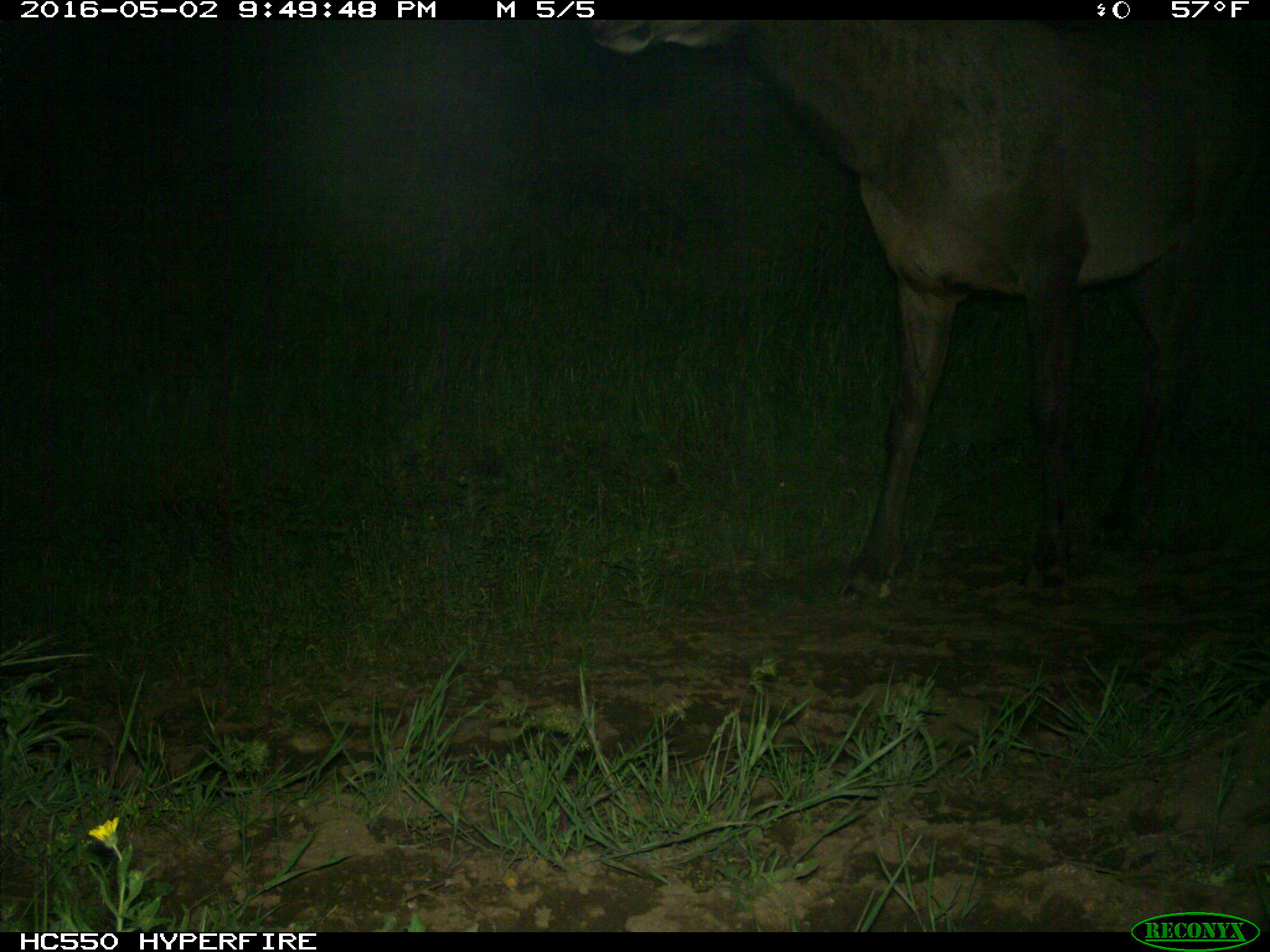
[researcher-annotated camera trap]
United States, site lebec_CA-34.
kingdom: Animalia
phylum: Chordata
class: Mammalia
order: Artiodactyla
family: Cervidae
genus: Cervus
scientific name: Cervus canadensis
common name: elk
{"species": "Cervus canadensis (elk)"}